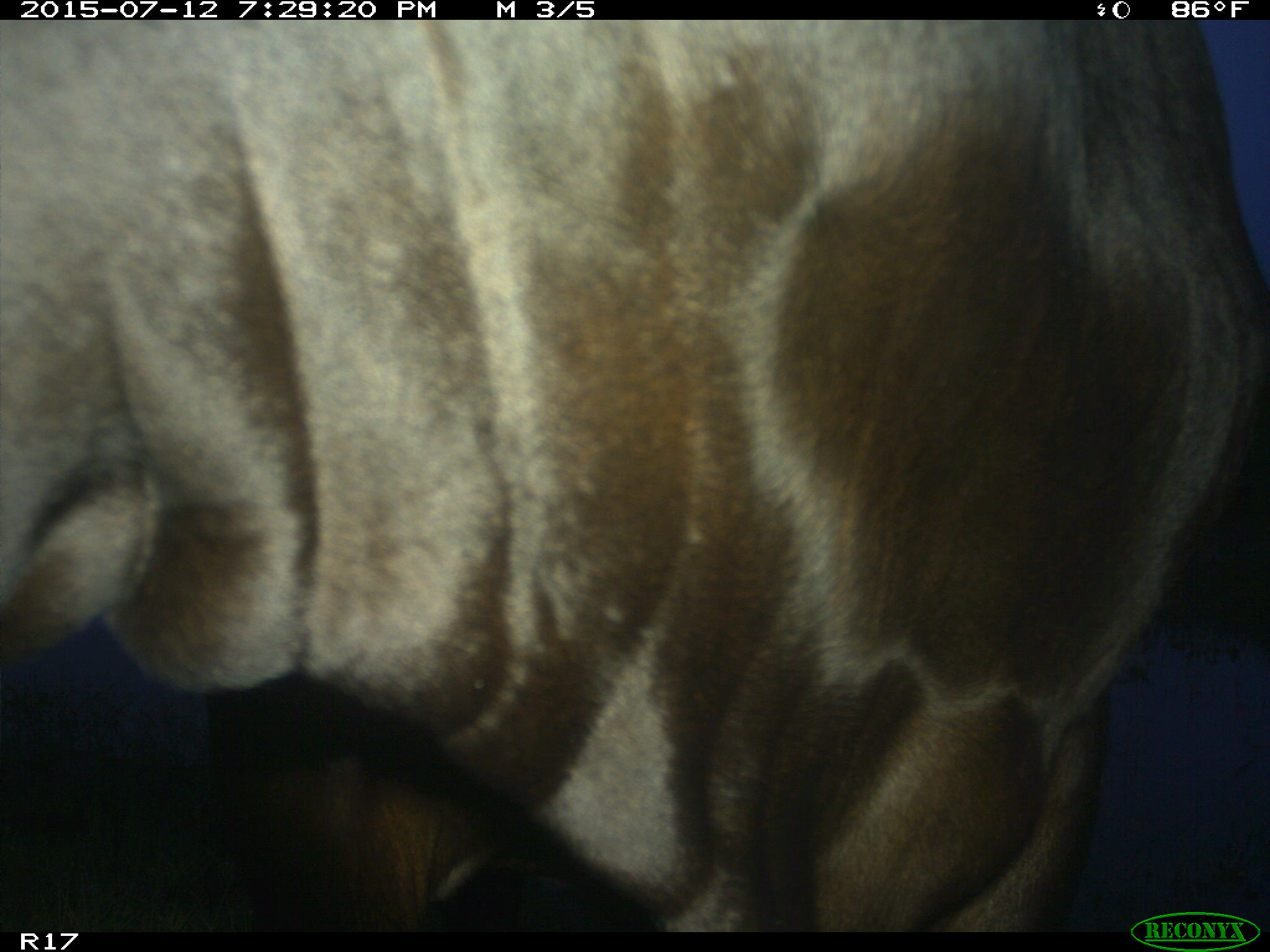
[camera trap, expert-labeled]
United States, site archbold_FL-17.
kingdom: Animalia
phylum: Chordata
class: Mammalia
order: Artiodactyla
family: Bovidae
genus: Bos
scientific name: Bos taurus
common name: domestic cow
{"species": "Bos taurus (domestic cow)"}